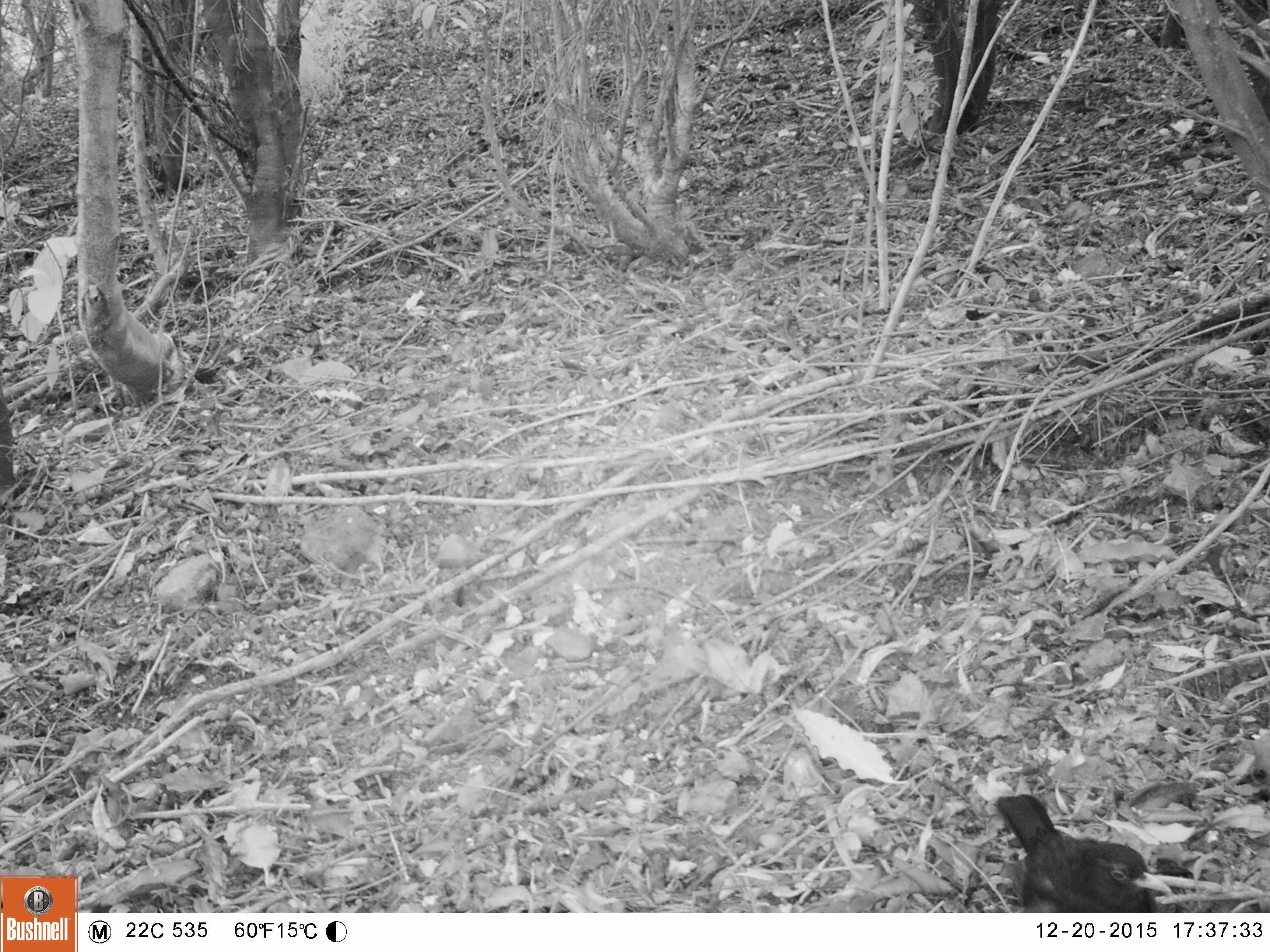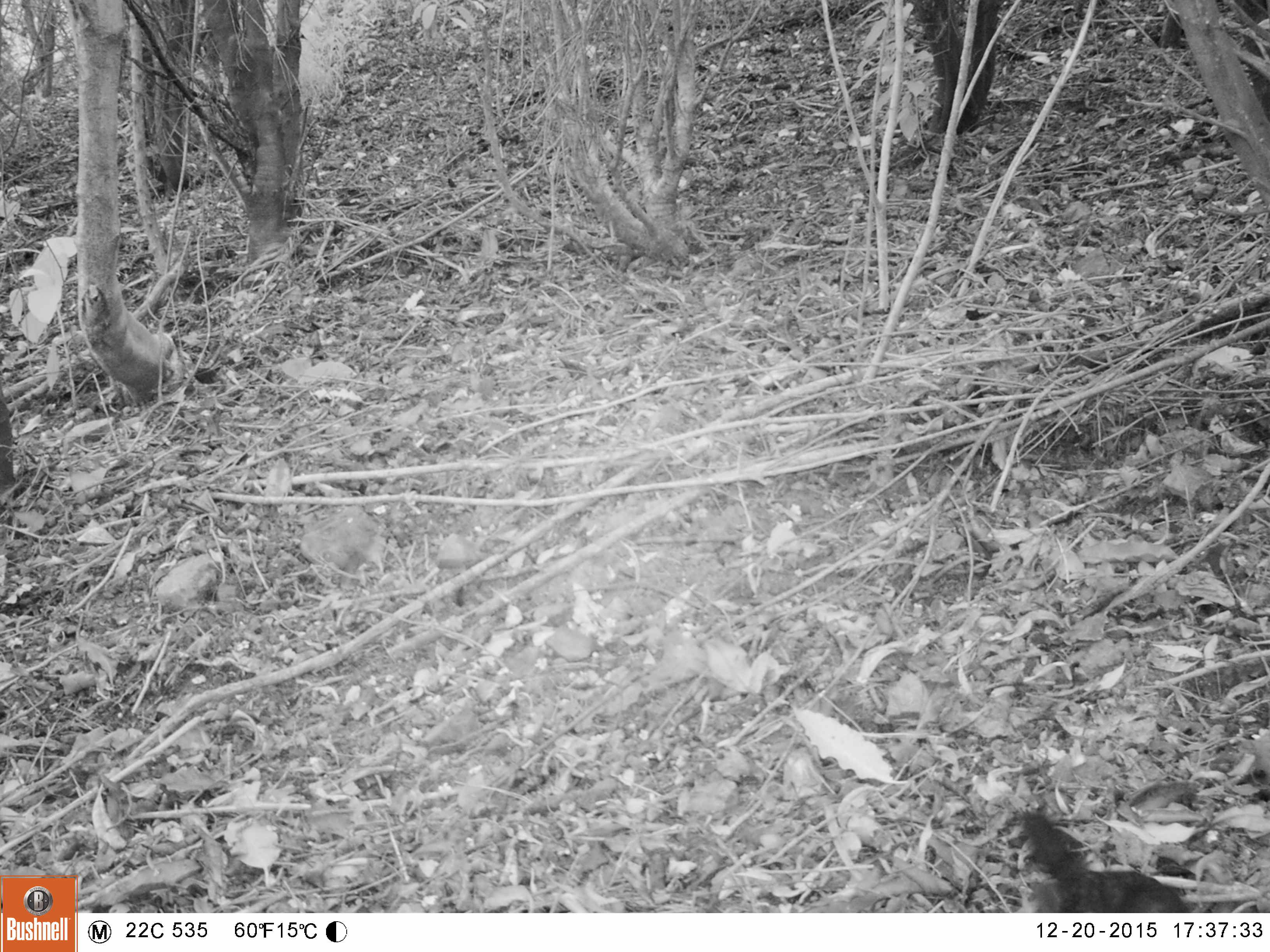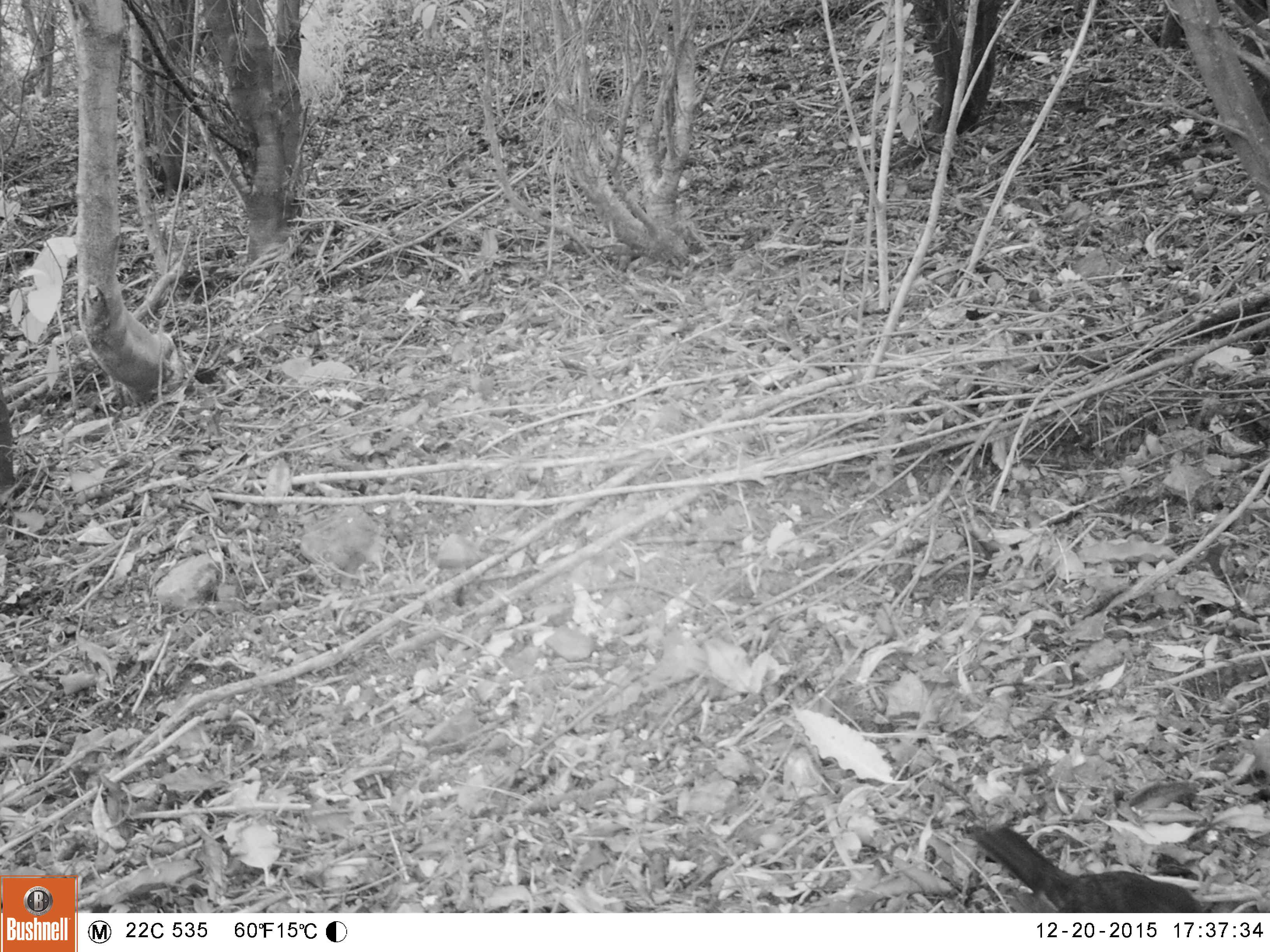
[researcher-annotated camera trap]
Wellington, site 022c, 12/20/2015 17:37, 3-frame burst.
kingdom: Animalia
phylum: Chordata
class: Aves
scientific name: Aves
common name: bird